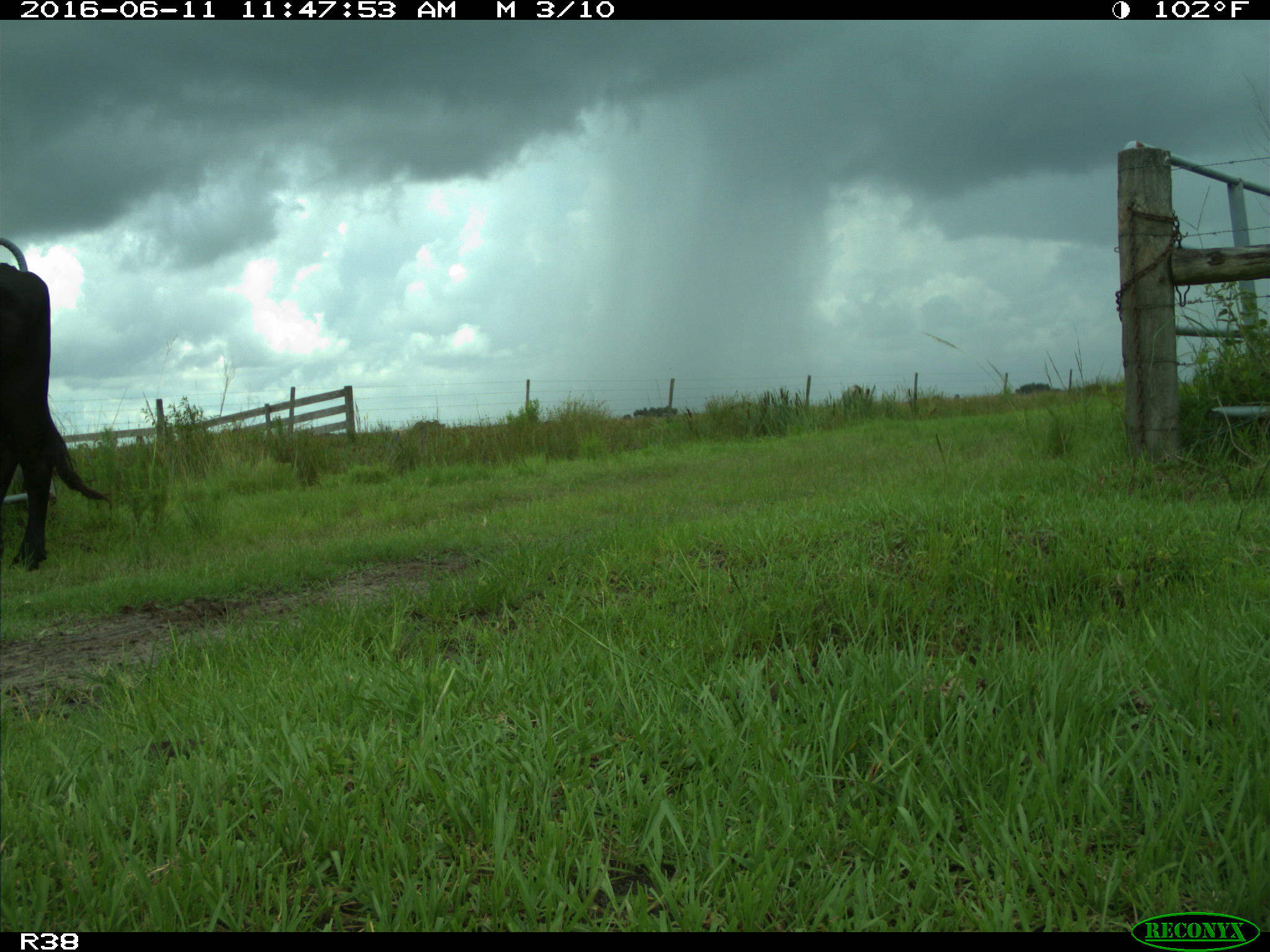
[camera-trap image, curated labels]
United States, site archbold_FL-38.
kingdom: Animalia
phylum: Chordata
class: Mammalia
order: Artiodactyla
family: Bovidae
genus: Bos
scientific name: Bos taurus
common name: domestic cow